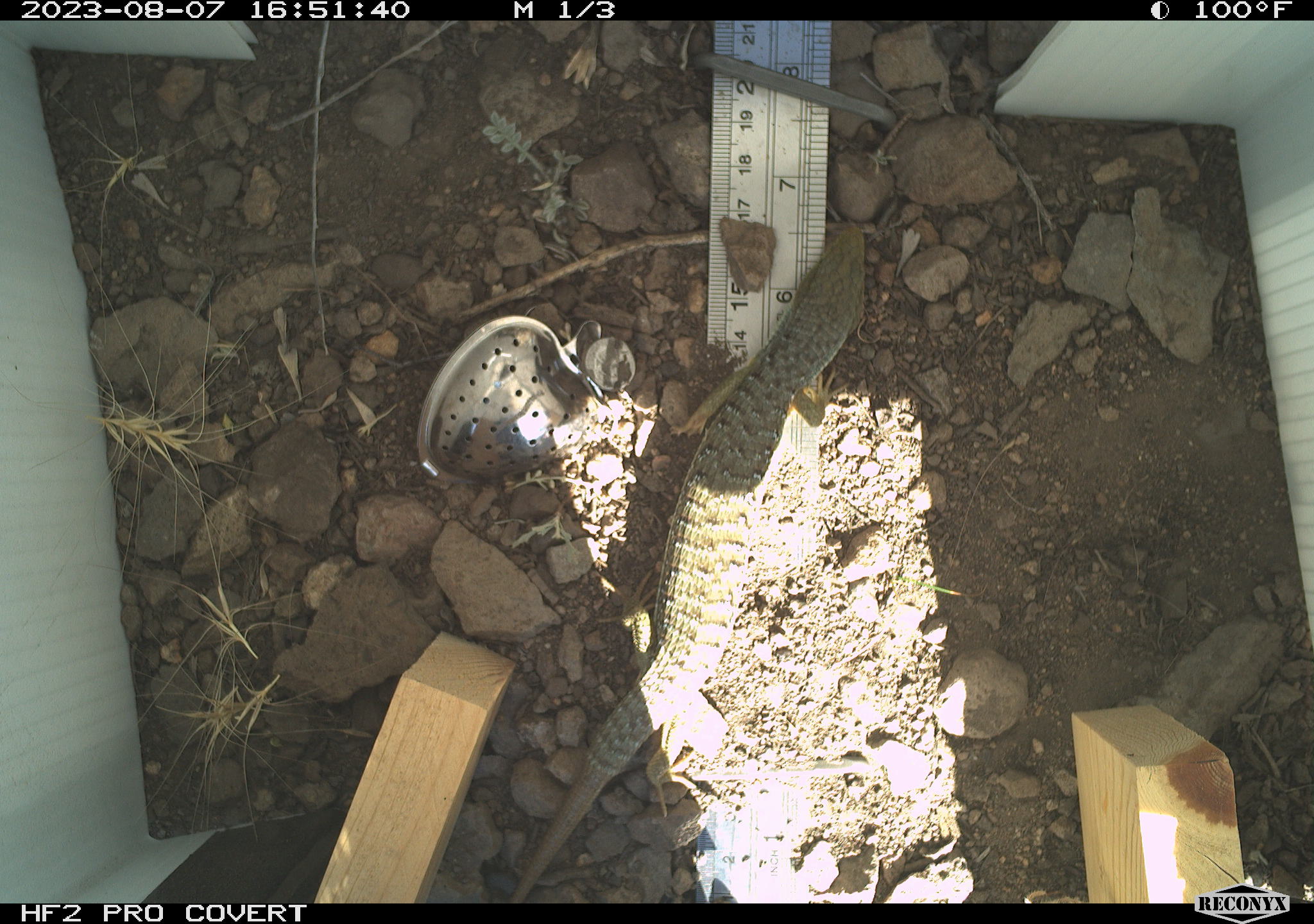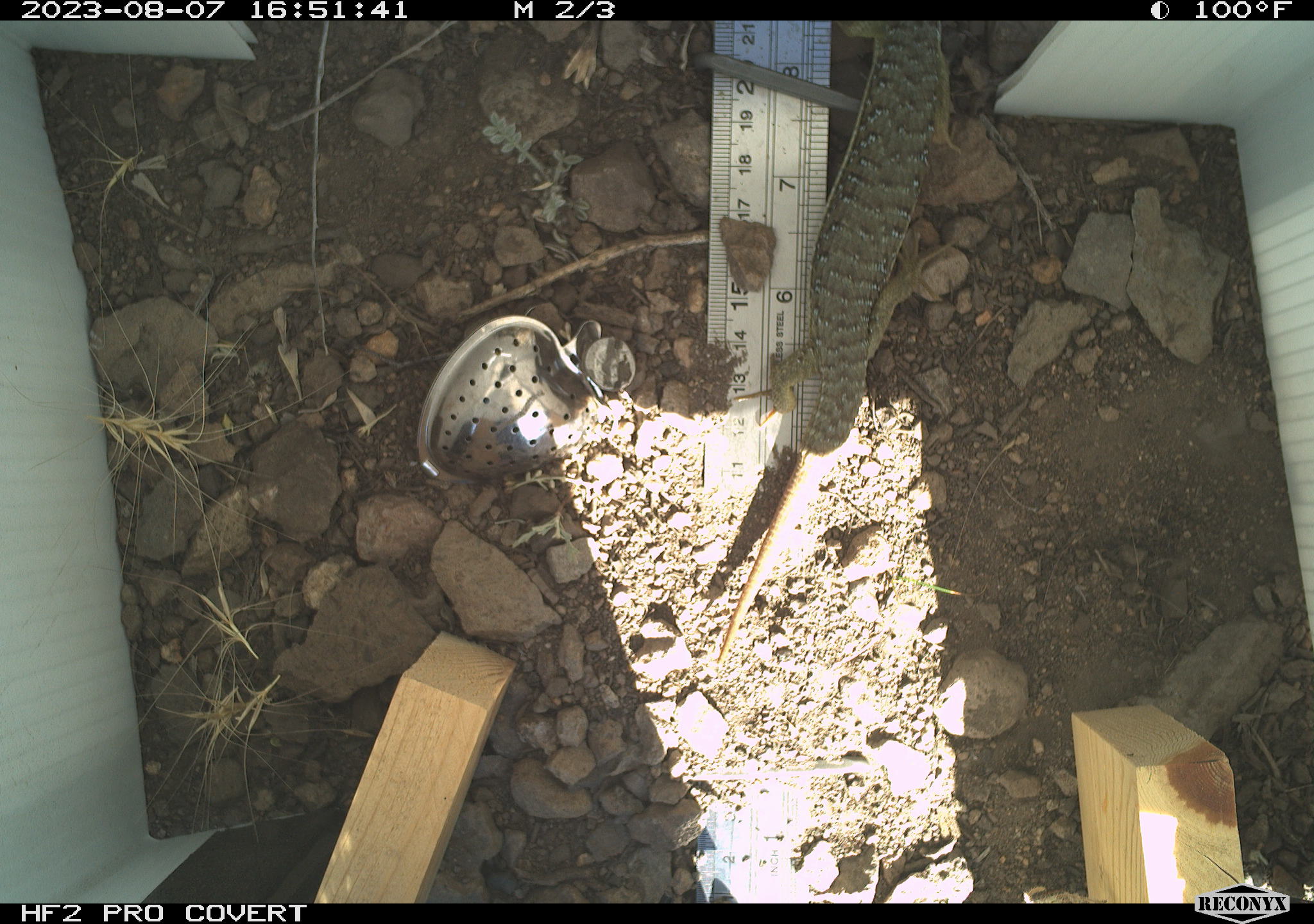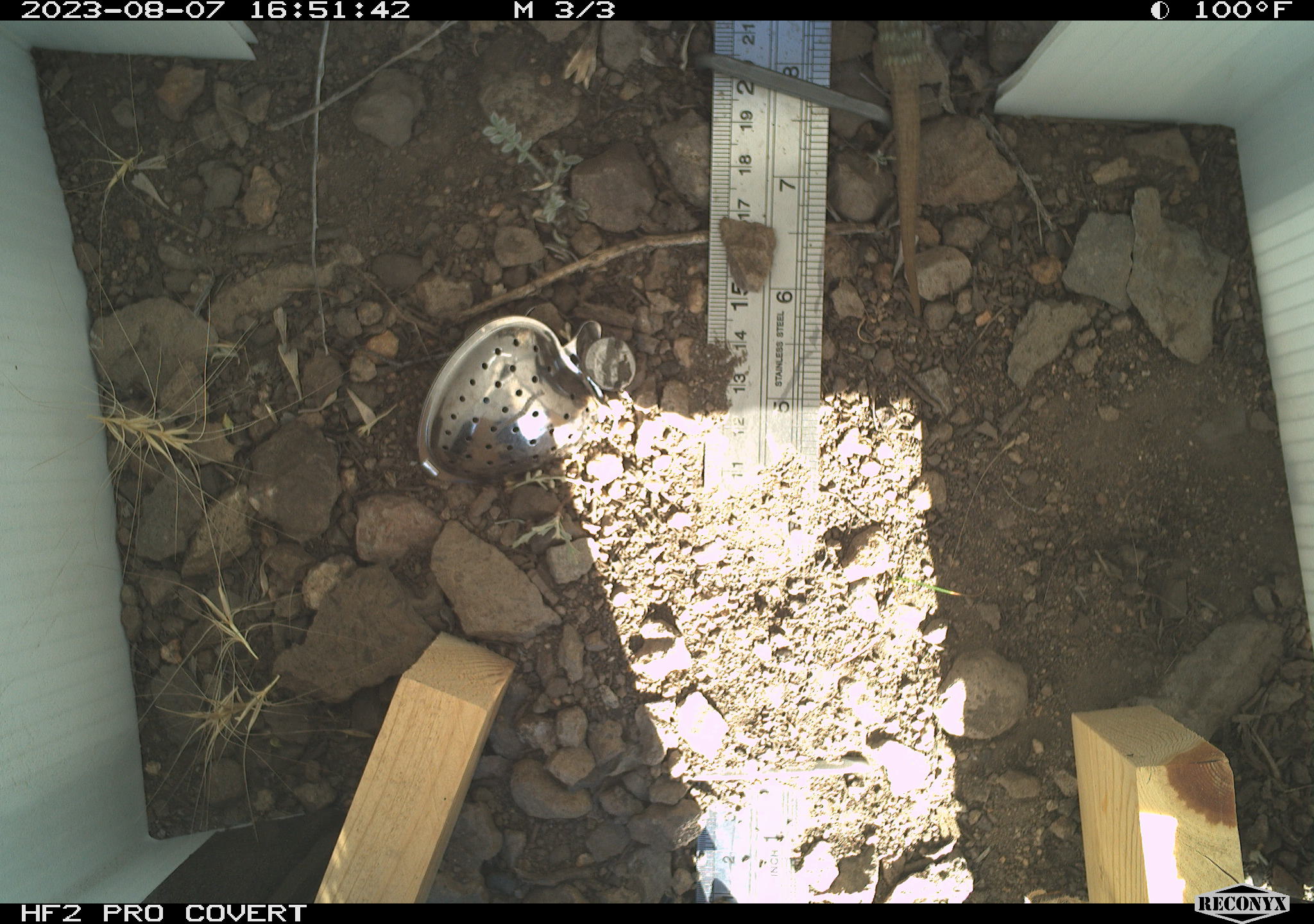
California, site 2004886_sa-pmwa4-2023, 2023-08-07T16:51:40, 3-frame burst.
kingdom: Animalia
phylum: Chordata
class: Reptilia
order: Squamata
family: Anguidae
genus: Elgaria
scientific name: Elgaria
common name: alligator lizards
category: elgaria species